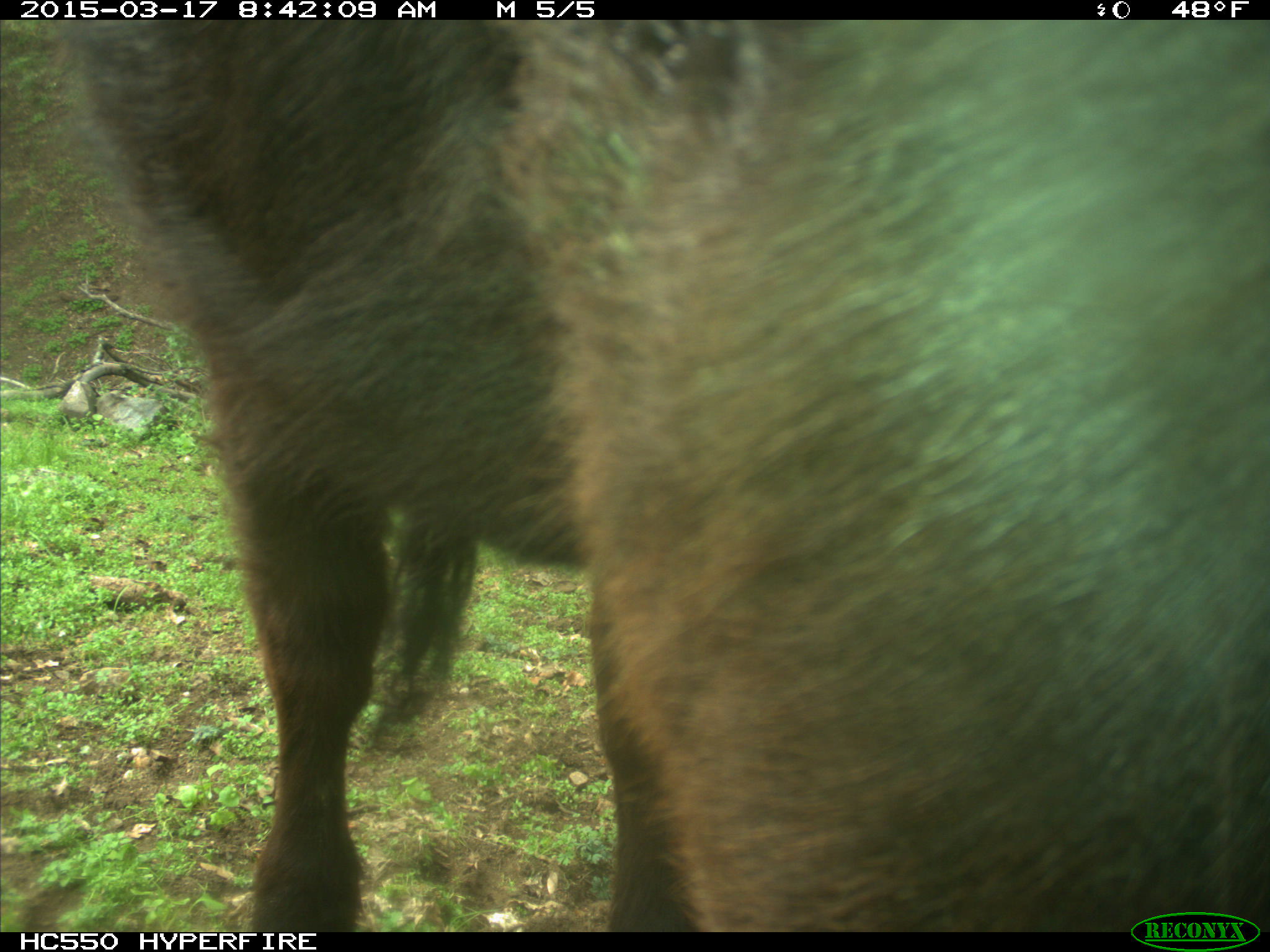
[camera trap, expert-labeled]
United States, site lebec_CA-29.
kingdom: Animalia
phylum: Chordata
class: Mammalia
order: Artiodactyla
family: Bovidae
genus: Bos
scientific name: Bos taurus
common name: domestic cow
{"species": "Bos taurus (domestic cow)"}